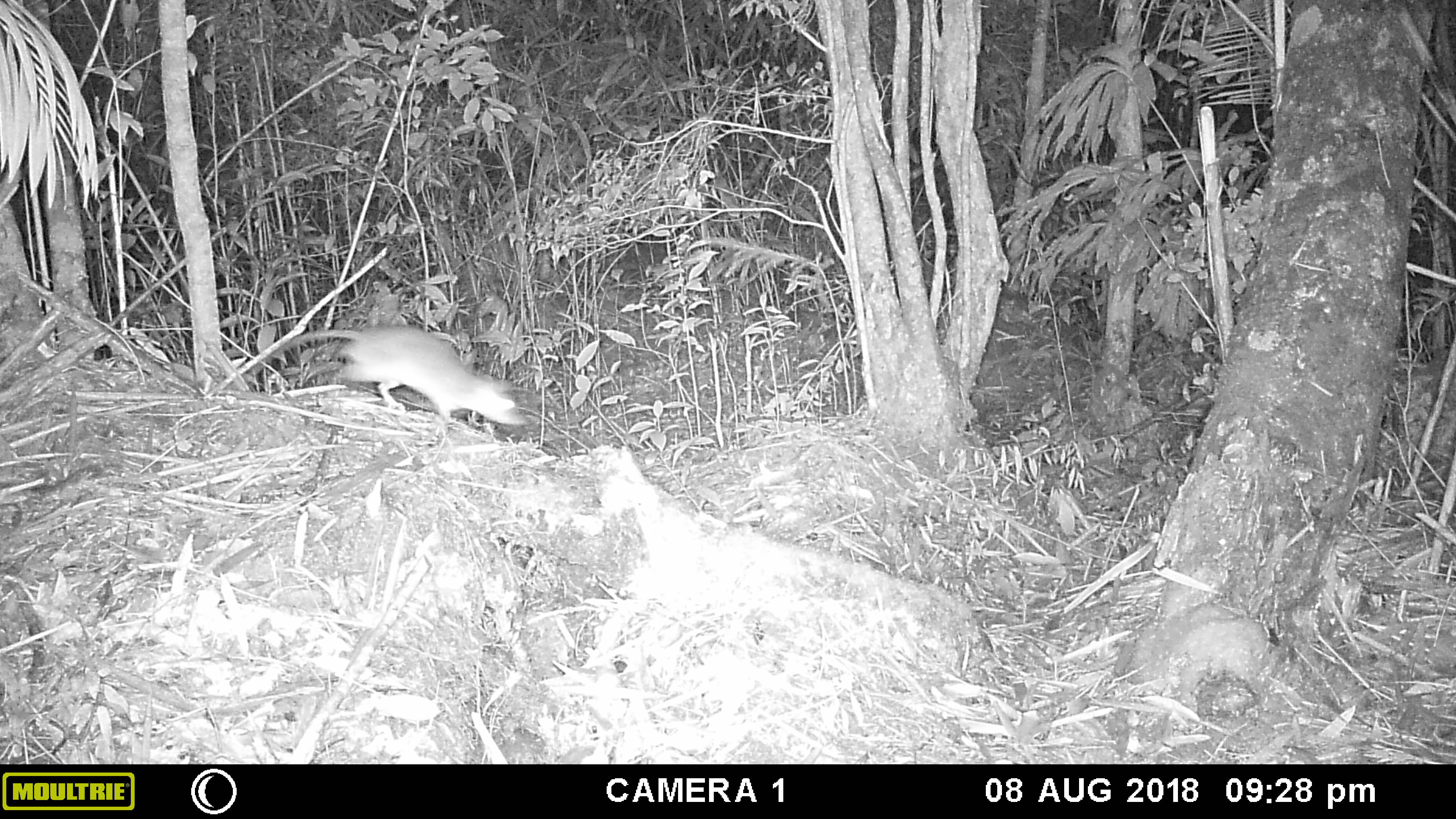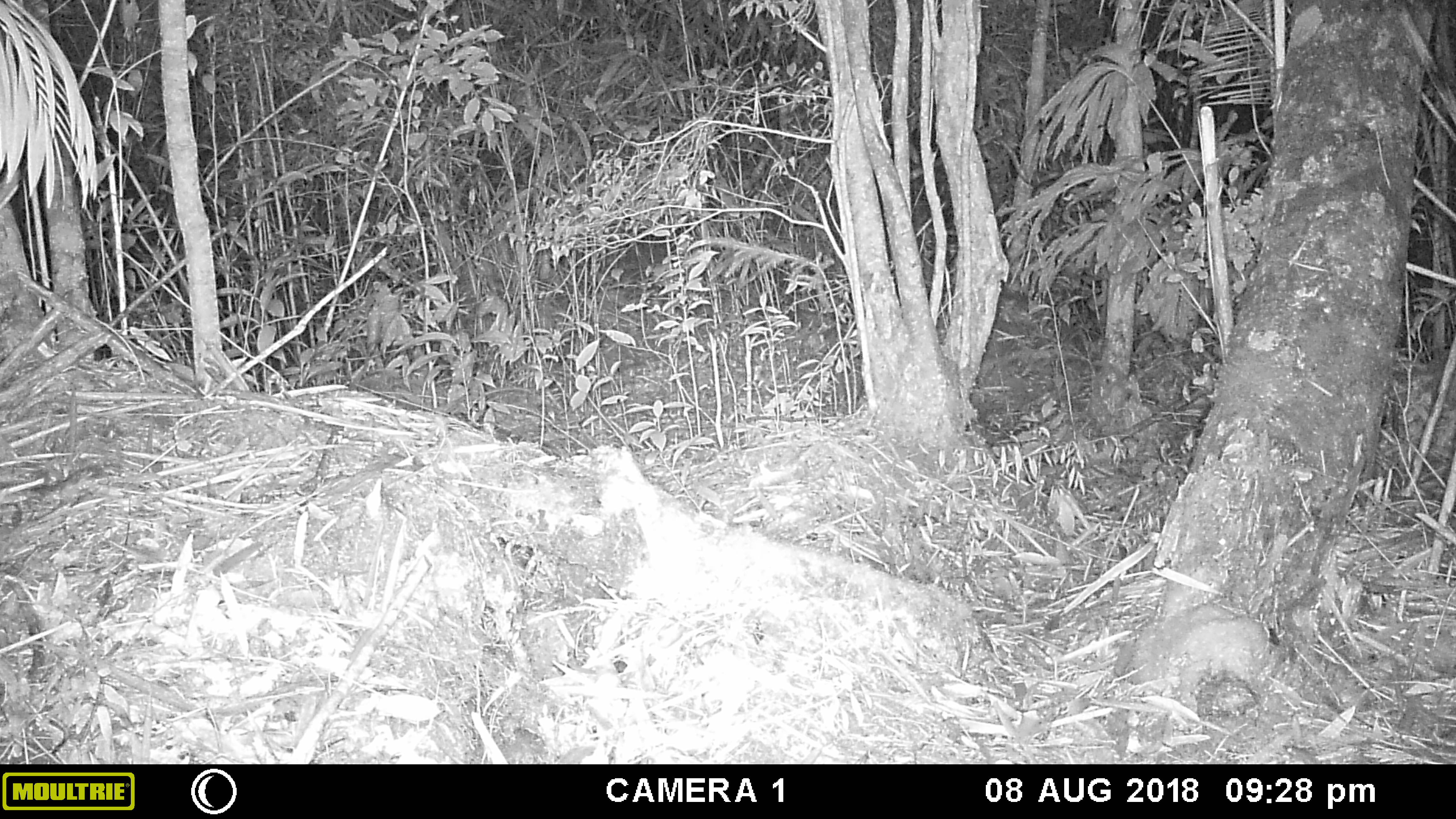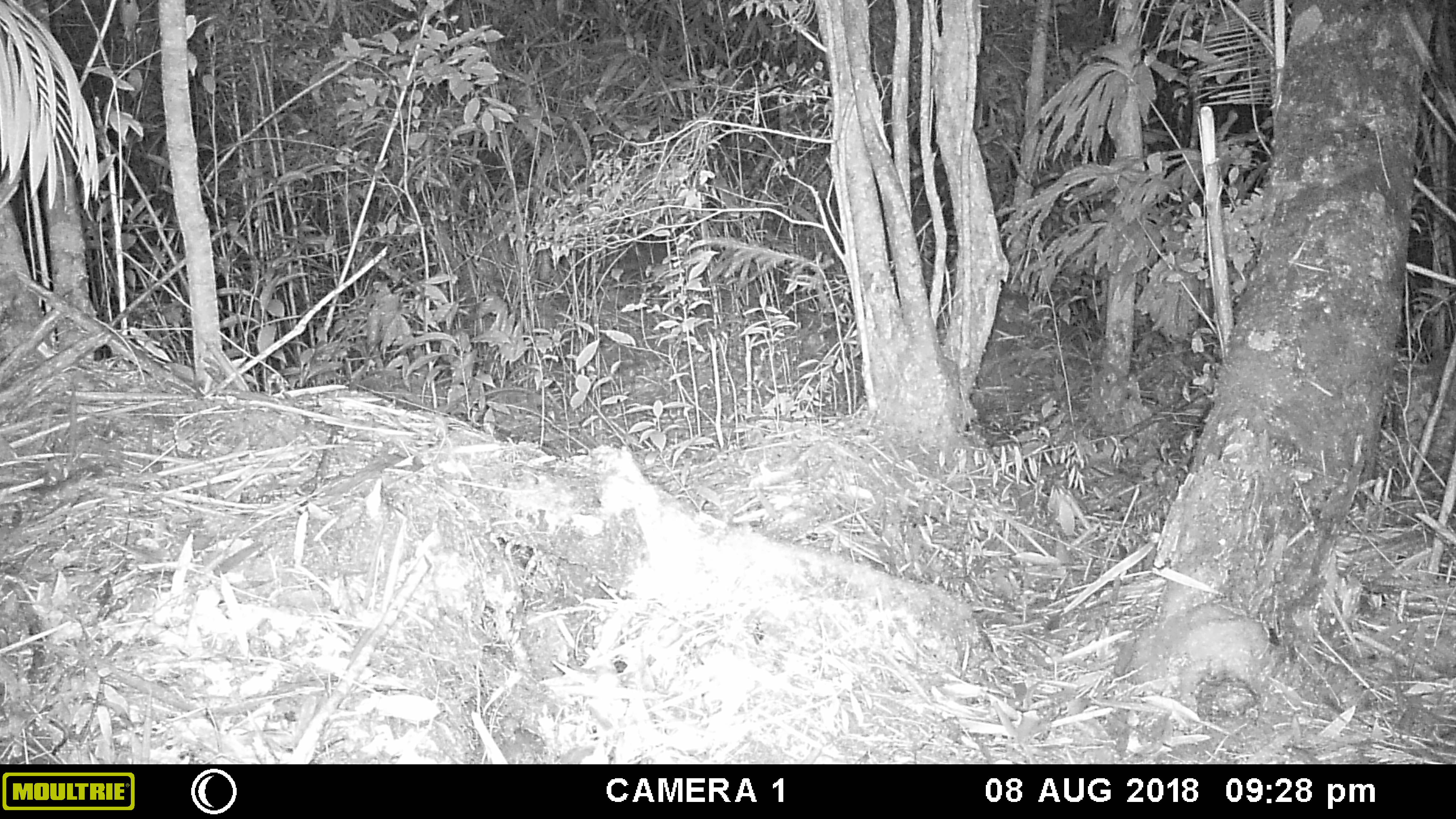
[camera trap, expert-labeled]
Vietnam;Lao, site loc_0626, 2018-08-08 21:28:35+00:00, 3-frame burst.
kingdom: Animalia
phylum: Chordata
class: Mammalia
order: Rodentia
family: Muridae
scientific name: Muridae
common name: old-world mice and rats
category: unidentified murid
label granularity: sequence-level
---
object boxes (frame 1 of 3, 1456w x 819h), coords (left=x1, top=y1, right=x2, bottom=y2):
unidentified murid: (left=250, top=324, right=525, bottom=426)